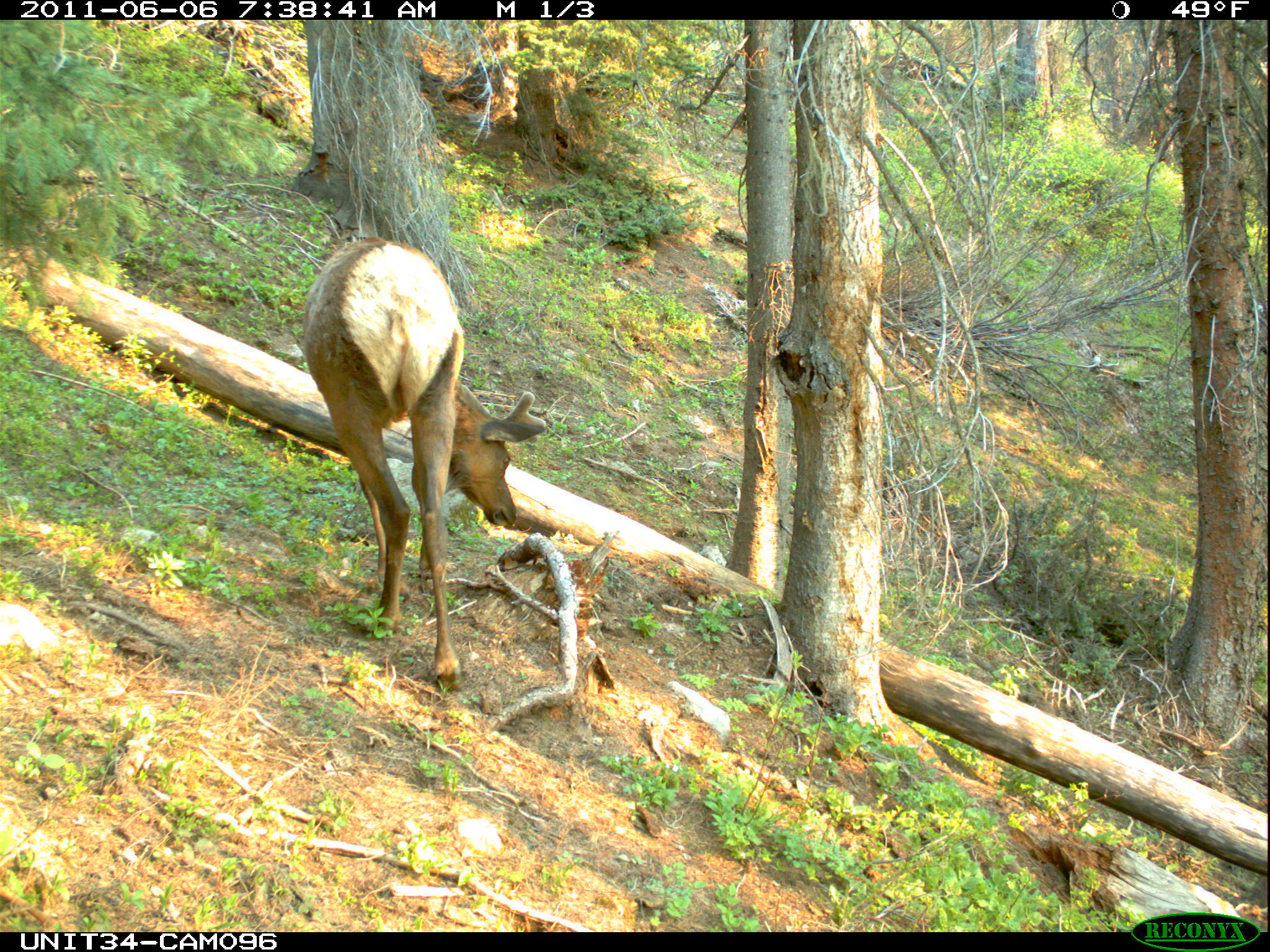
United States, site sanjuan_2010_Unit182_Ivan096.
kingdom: Animalia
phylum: Chordata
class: Mammalia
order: Artiodactyla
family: Cervidae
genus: Cervus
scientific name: Cervus elaphus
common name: red deer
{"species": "Cervus elaphus (red deer)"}